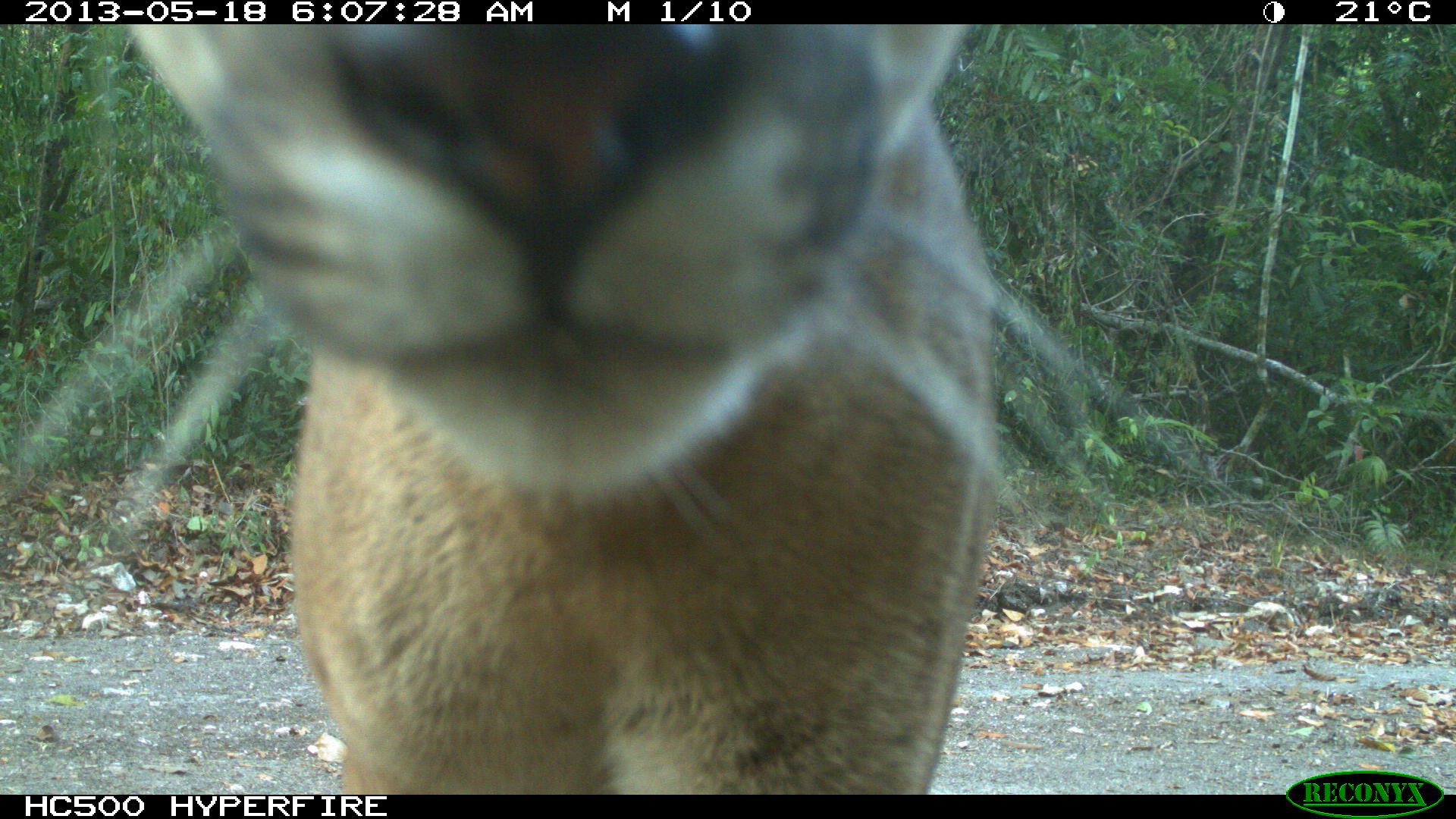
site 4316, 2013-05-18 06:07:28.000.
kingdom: Animalia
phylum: Chordata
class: Mammalia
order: Carnivora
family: Felidae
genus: Puma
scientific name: Puma concolor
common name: mountain lion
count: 1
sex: male